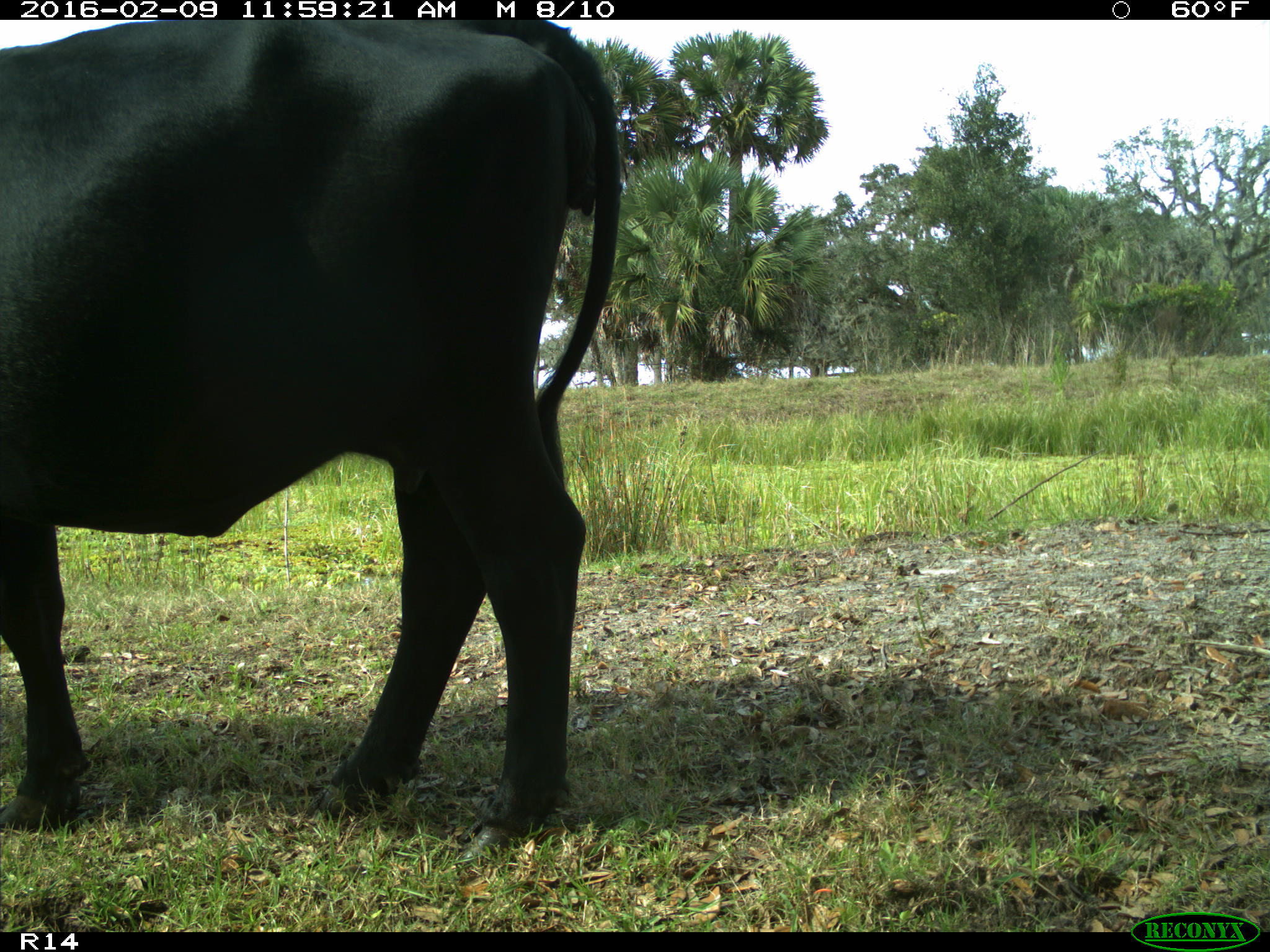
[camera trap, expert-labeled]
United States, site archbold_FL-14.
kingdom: Animalia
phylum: Chordata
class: Mammalia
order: Artiodactyla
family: Bovidae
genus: Bos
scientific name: Bos taurus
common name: domestic cow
Bos taurus (domestic cow).